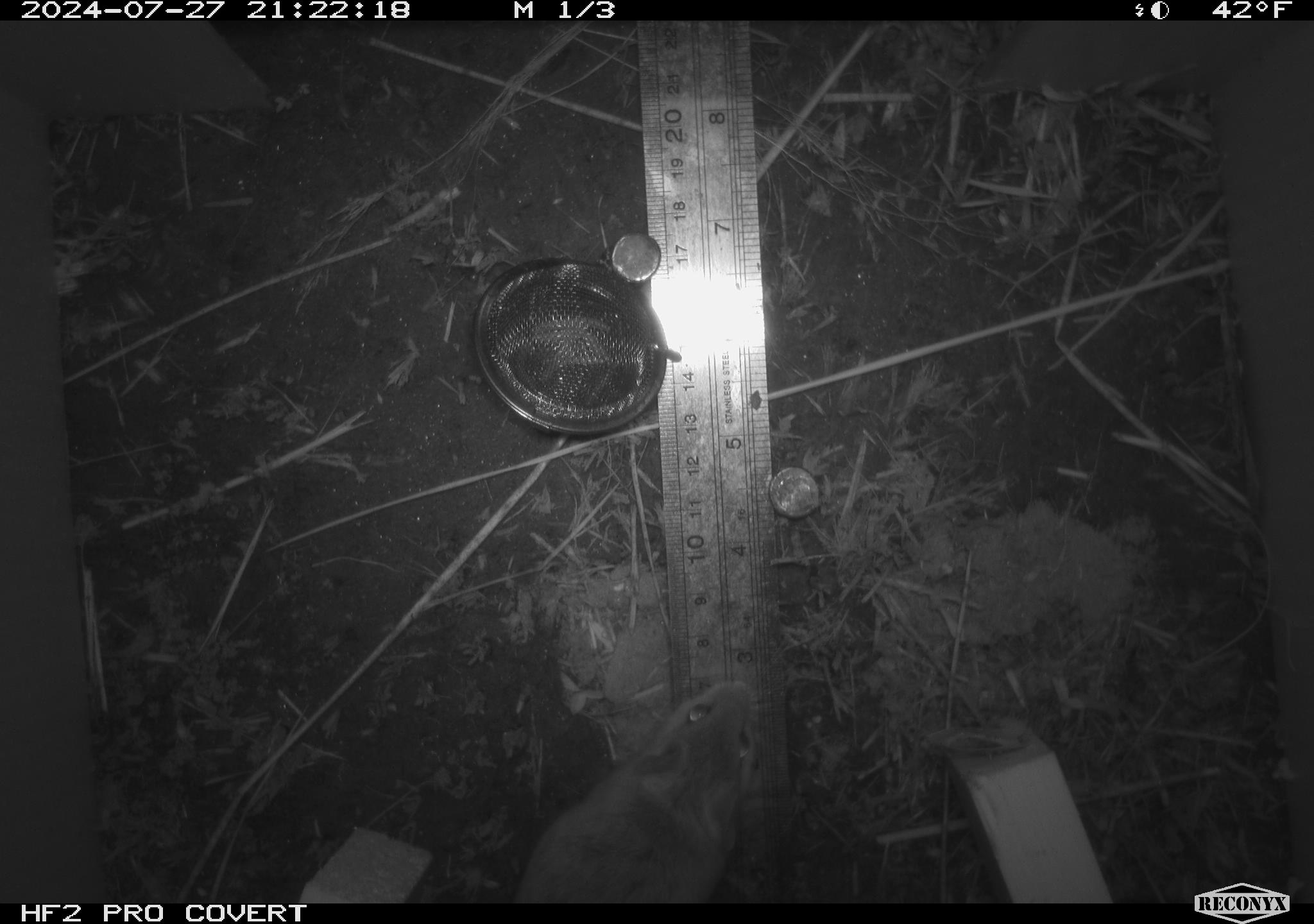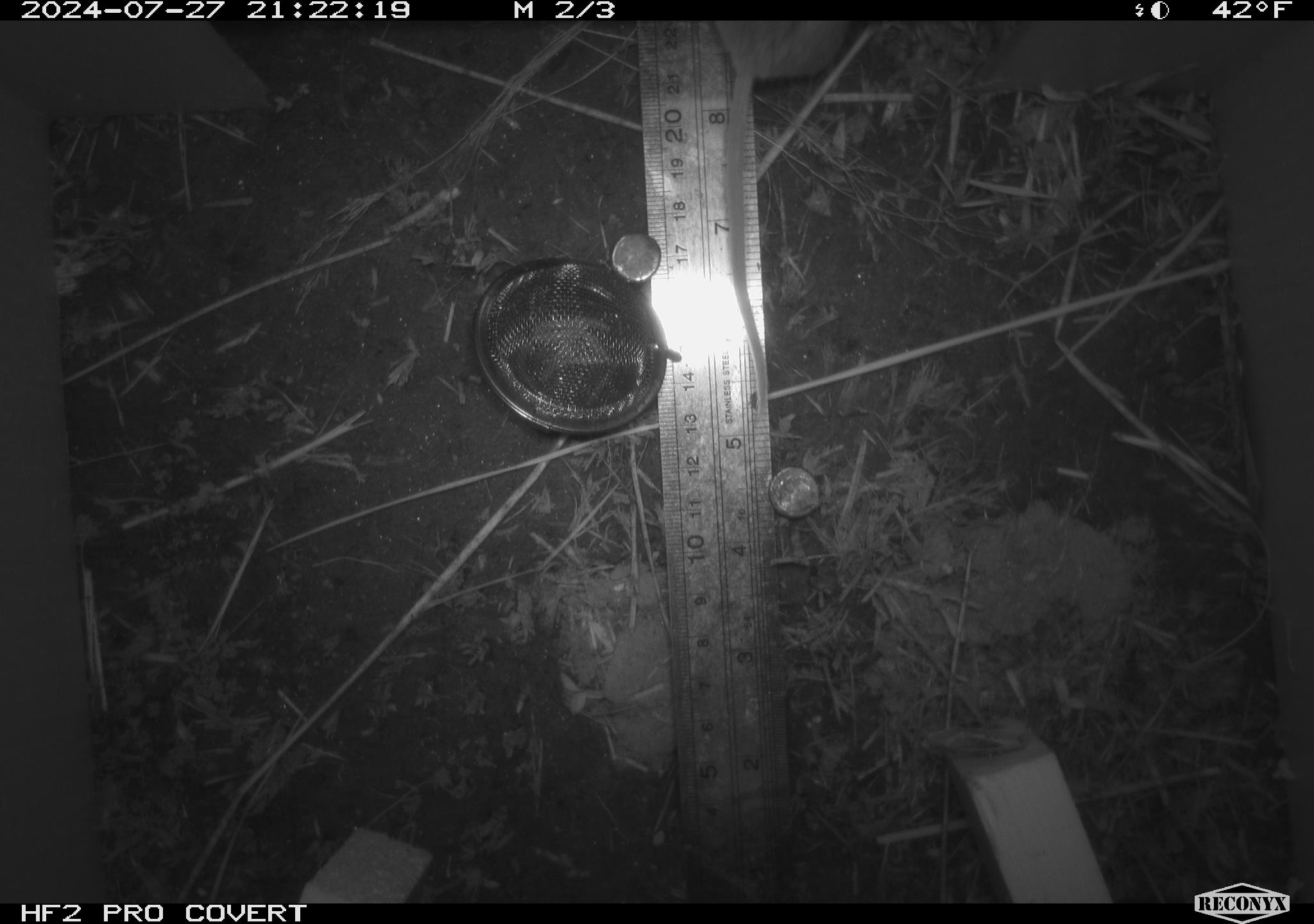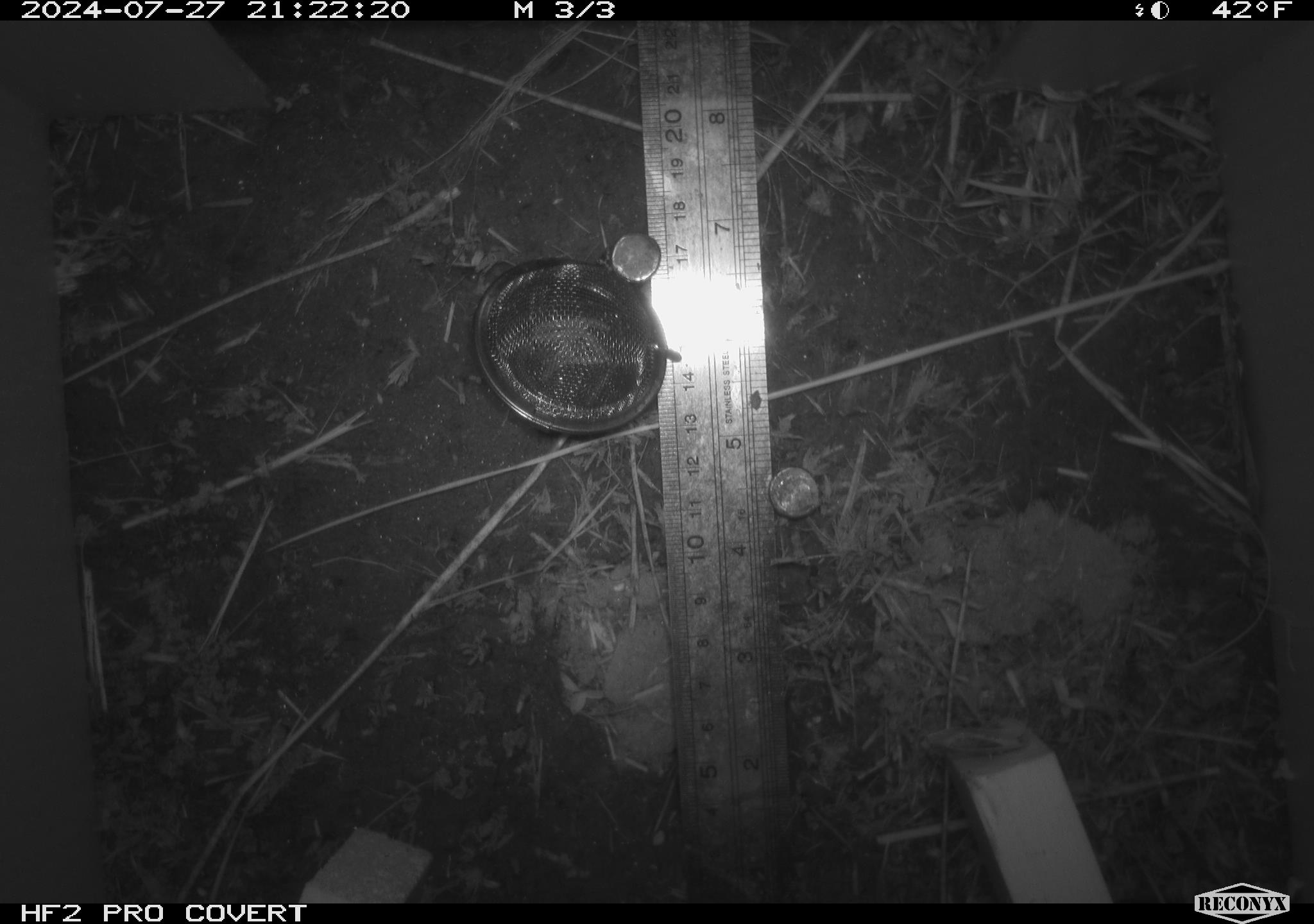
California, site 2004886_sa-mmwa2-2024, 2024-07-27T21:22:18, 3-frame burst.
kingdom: Animalia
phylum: Chordata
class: Mammalia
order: Rodentia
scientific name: Rodentia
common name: mouse species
Mouse species (Rodentia).